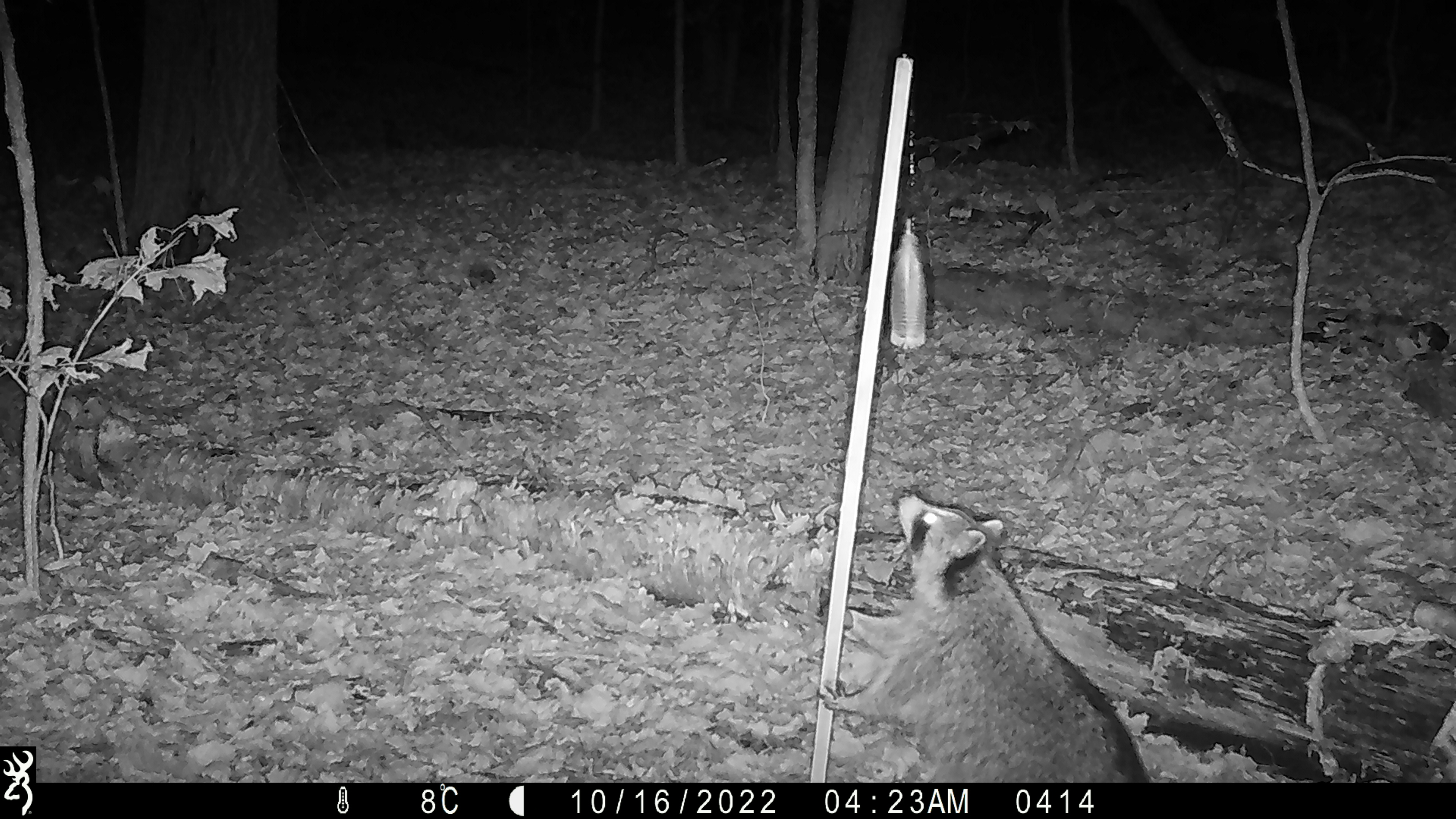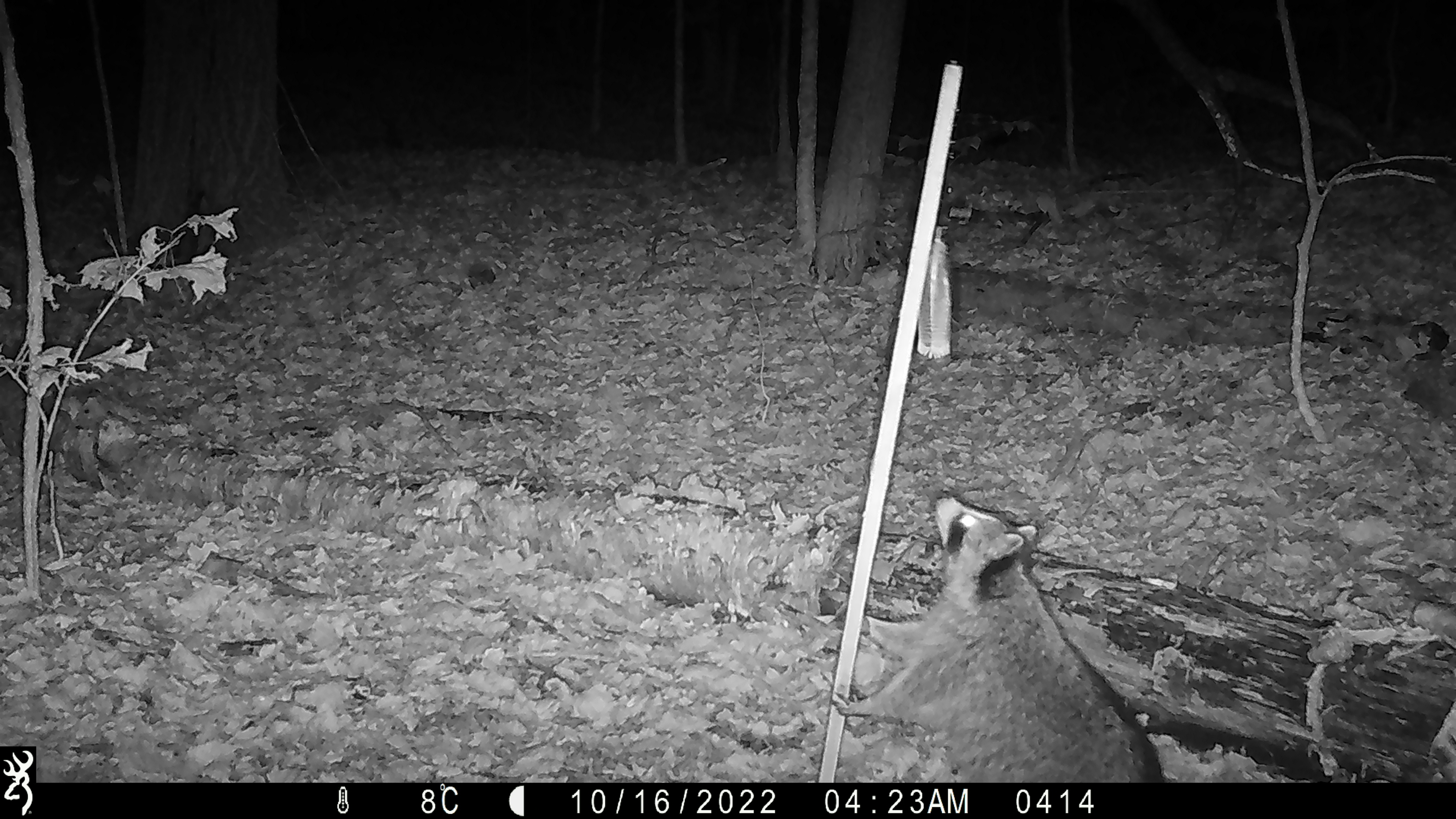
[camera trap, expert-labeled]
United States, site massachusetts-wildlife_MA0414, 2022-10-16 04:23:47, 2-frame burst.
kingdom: Animalia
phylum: Chordata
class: Mammalia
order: Carnivora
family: Procyonidae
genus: Procyon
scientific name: Procyon lotor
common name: raccoon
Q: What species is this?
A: Raccoon (Procyon lotor).